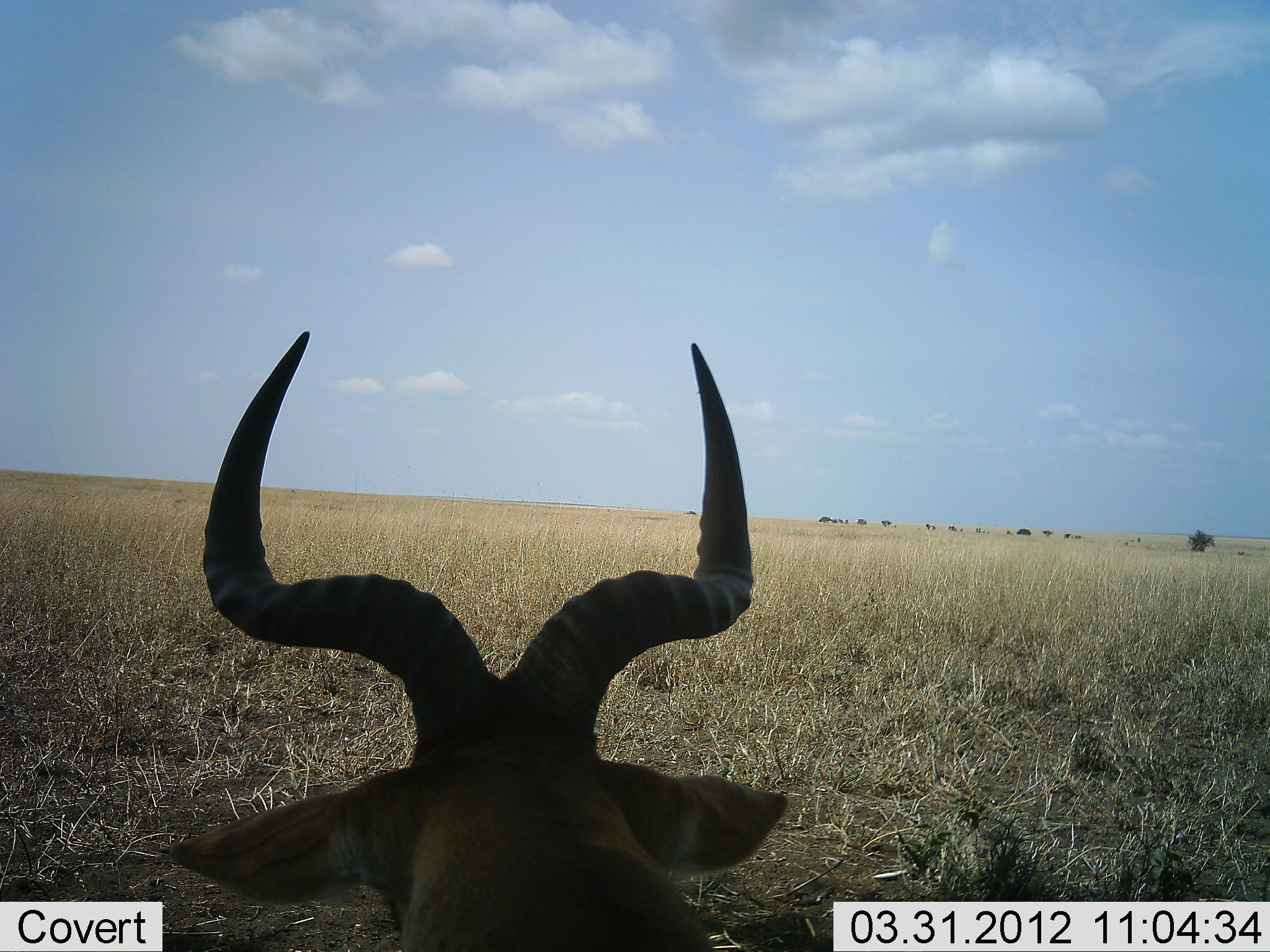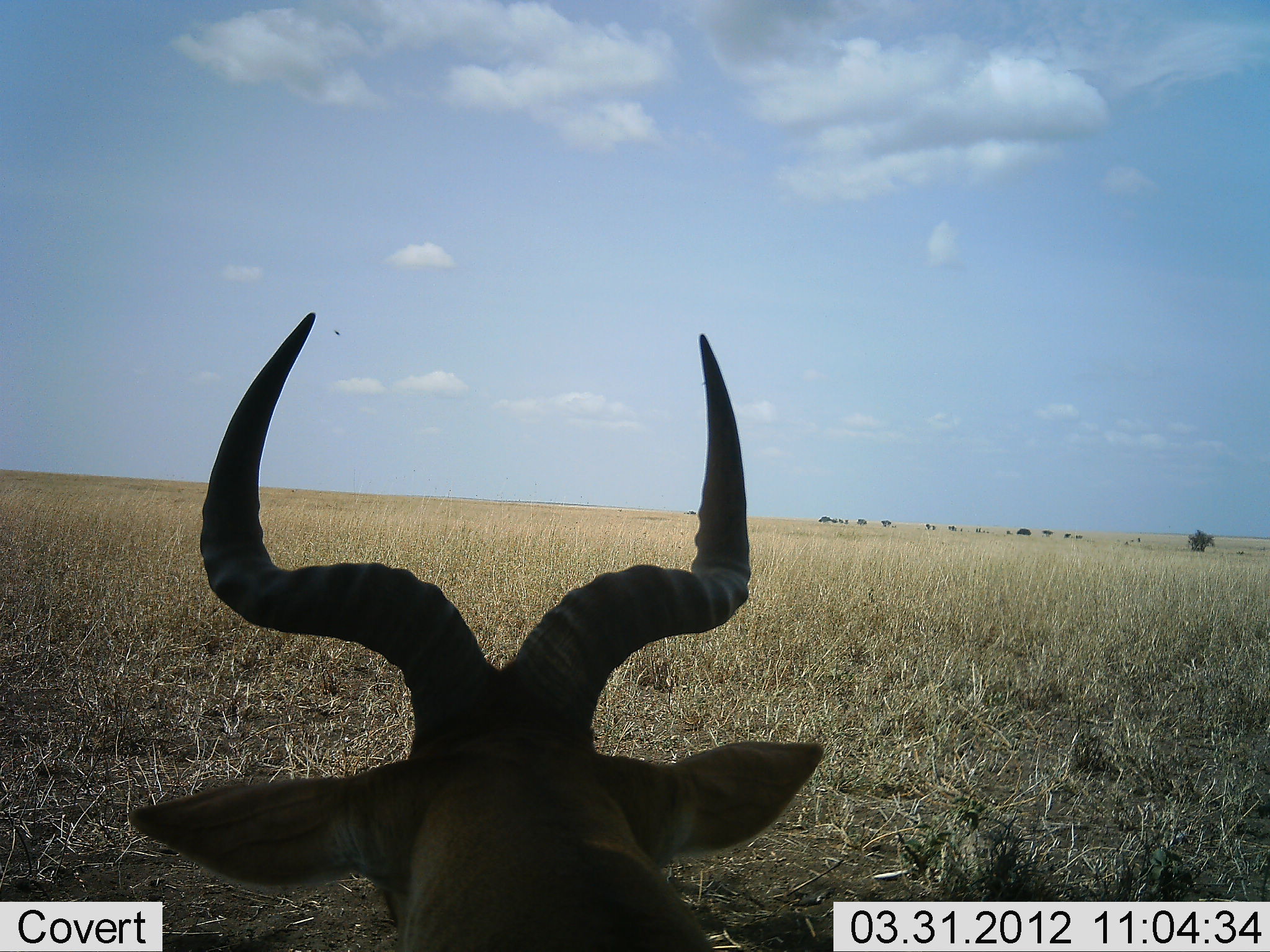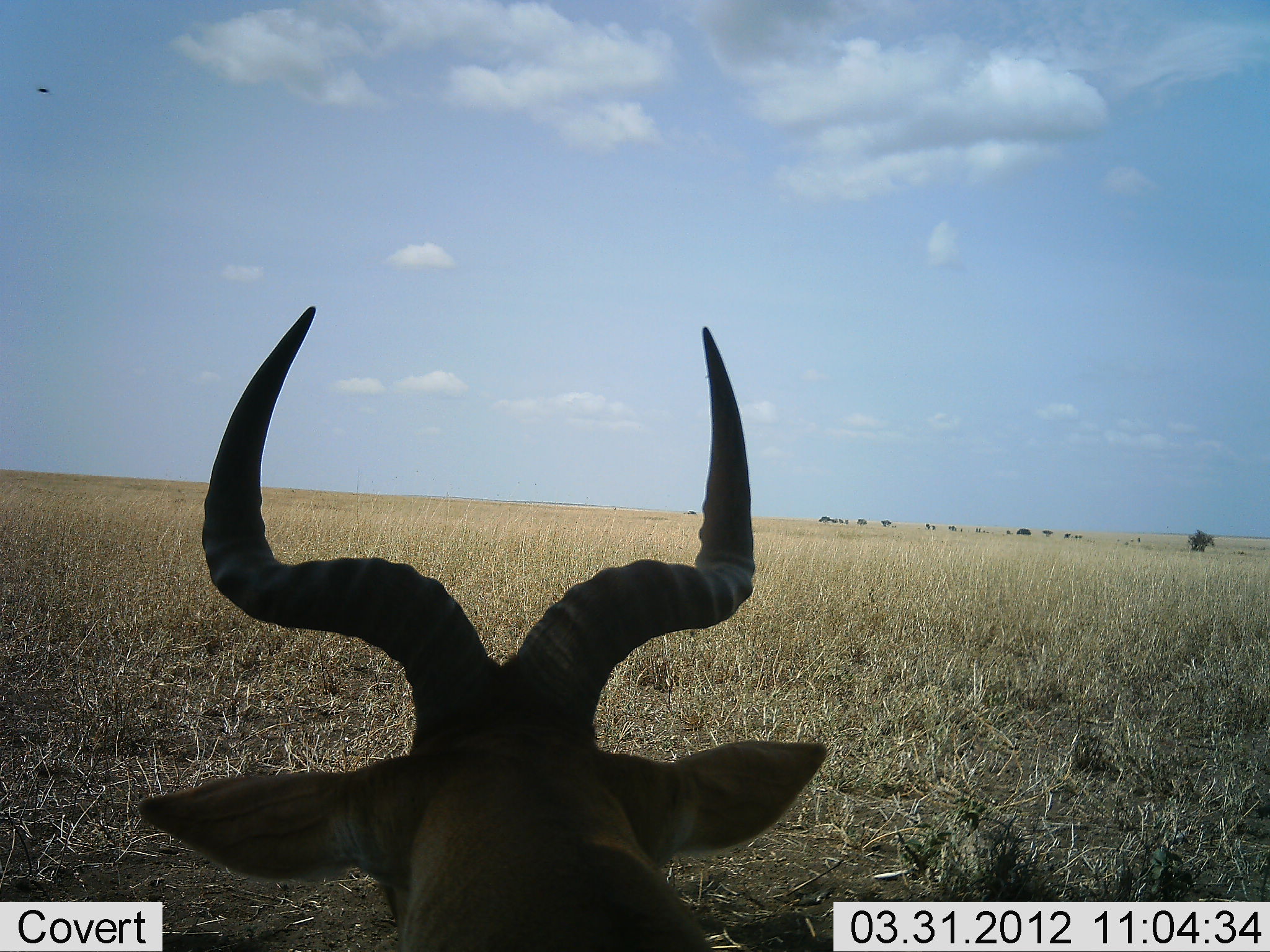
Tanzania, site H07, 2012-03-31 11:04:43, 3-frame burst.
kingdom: Animalia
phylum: Chordata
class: Mammalia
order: Artiodactyla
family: Bovidae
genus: Alcelaphus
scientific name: Alcelaphus buselaphus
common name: hartebeest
Hartebeest (Alcelaphus buselaphus), count 1. Behavior (volunteer vote fractions): standing 48%, resting 48%, moving 4%, interacting 0%. Young present (vote fraction): 0%. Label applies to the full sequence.